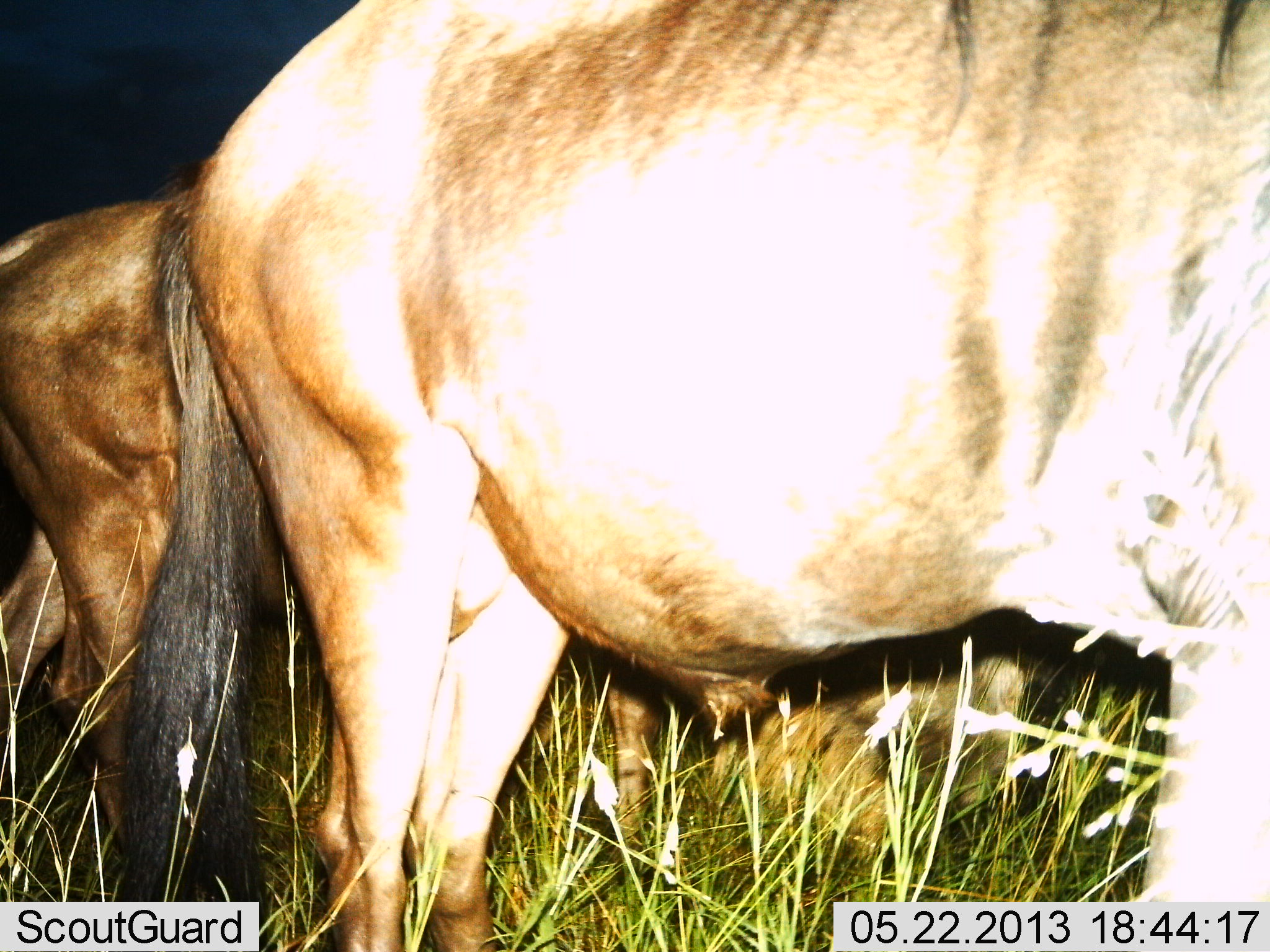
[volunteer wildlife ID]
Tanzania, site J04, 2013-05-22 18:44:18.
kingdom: Animalia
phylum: Chordata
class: Mammalia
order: Artiodactyla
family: Bovidae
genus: Connochaetes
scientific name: Connochaetes taurinus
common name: blue wildebeest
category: wildebeest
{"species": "wildebeest (blue wildebeest) (Connochaetes taurinus)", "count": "3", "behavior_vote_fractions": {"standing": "96%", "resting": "48%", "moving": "0%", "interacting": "0%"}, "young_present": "4%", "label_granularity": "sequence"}